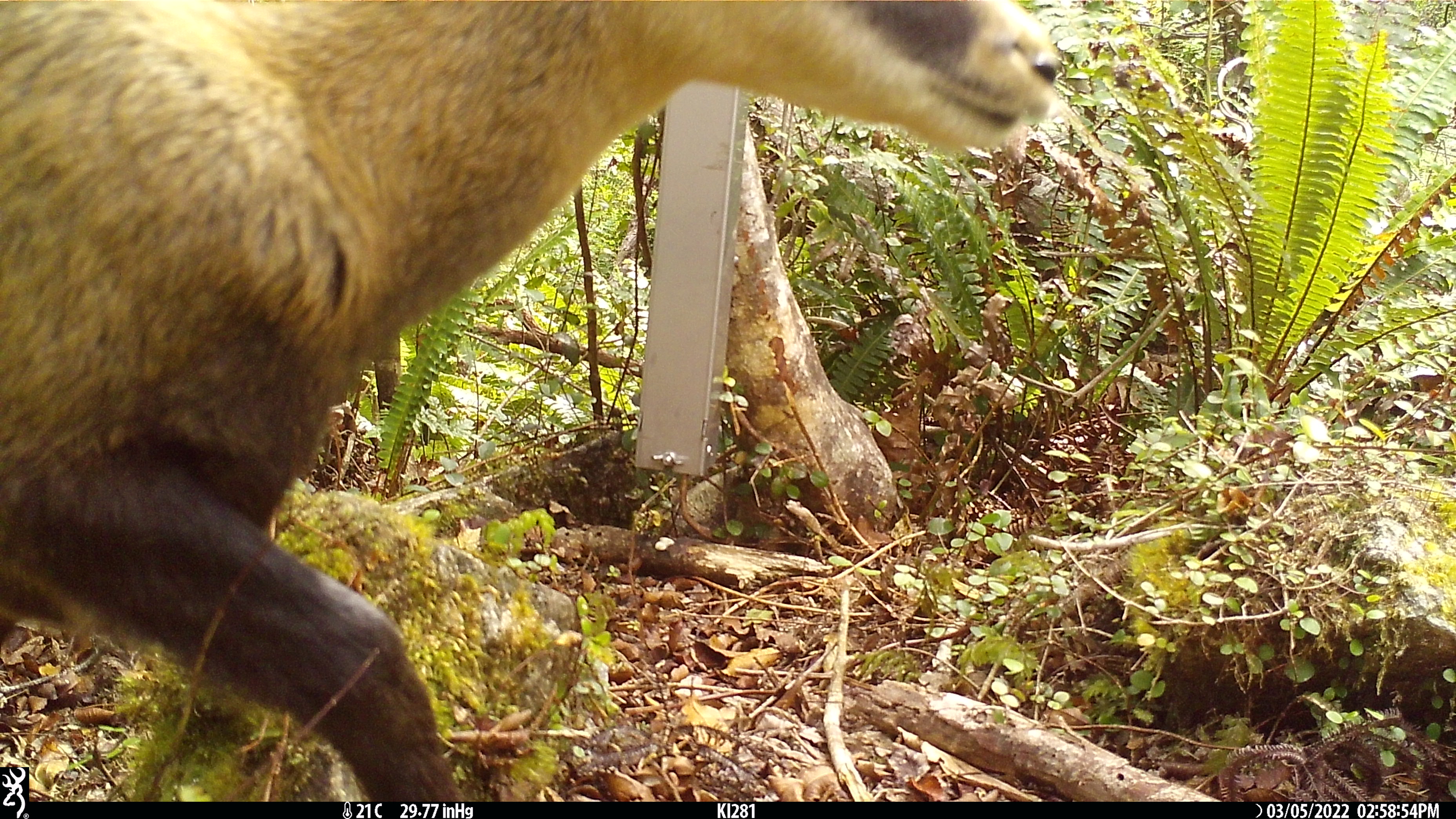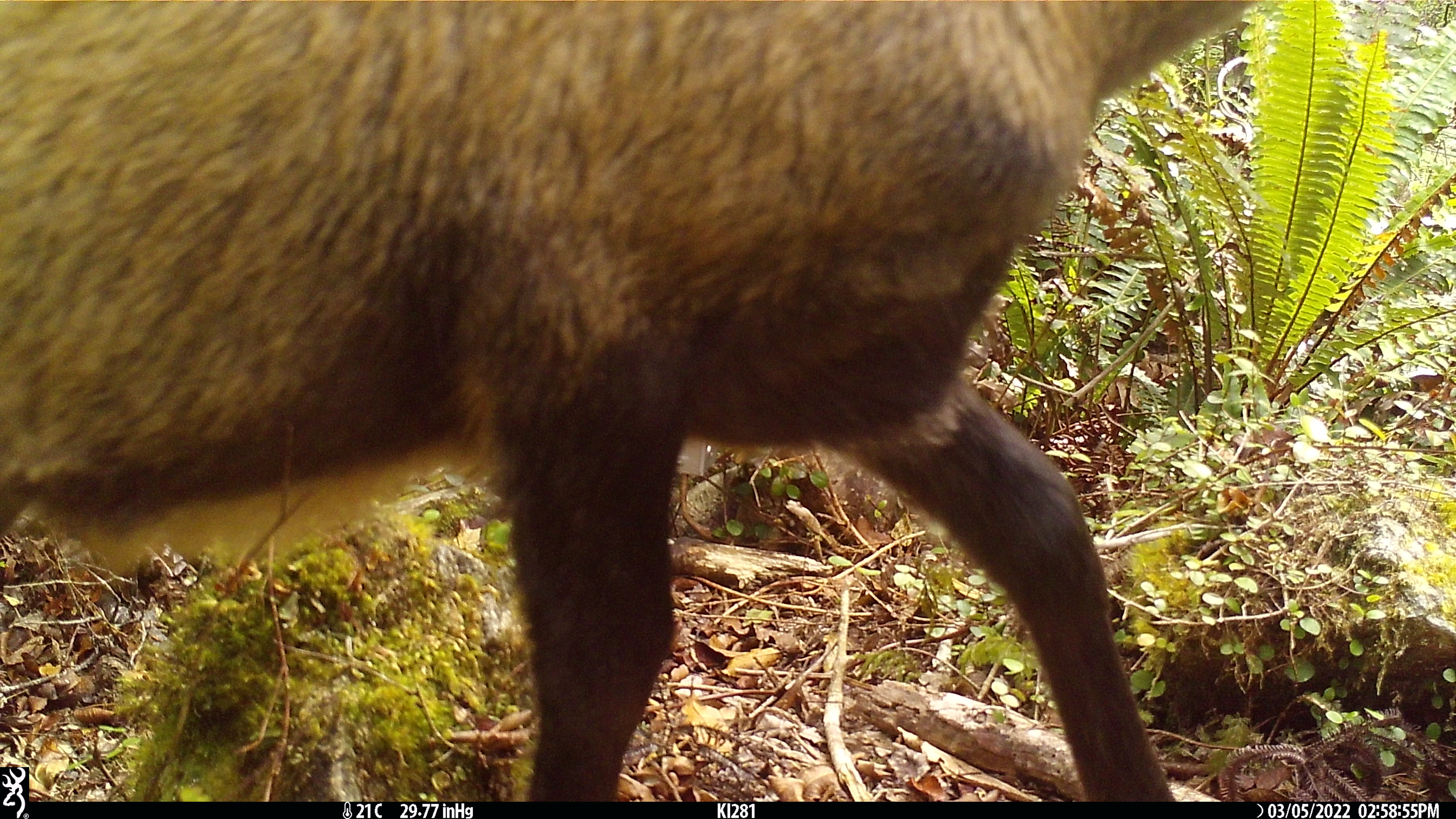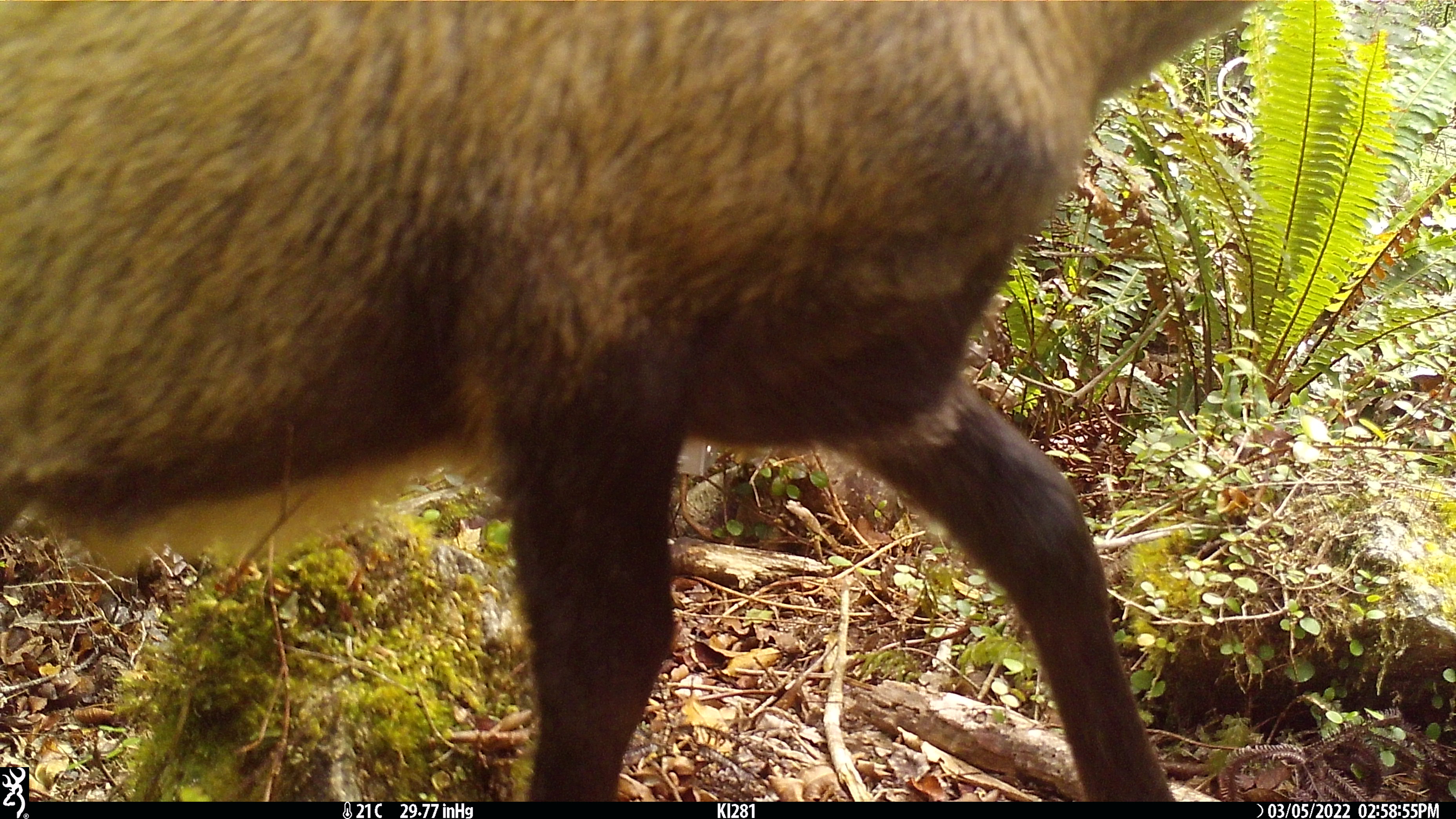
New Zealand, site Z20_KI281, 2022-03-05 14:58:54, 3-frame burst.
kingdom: Animalia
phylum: Chordata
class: Mammalia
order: Artiodactyla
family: Bovidae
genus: Rupicapra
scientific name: Rupicapra rupicapra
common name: alpine chamois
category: chamois